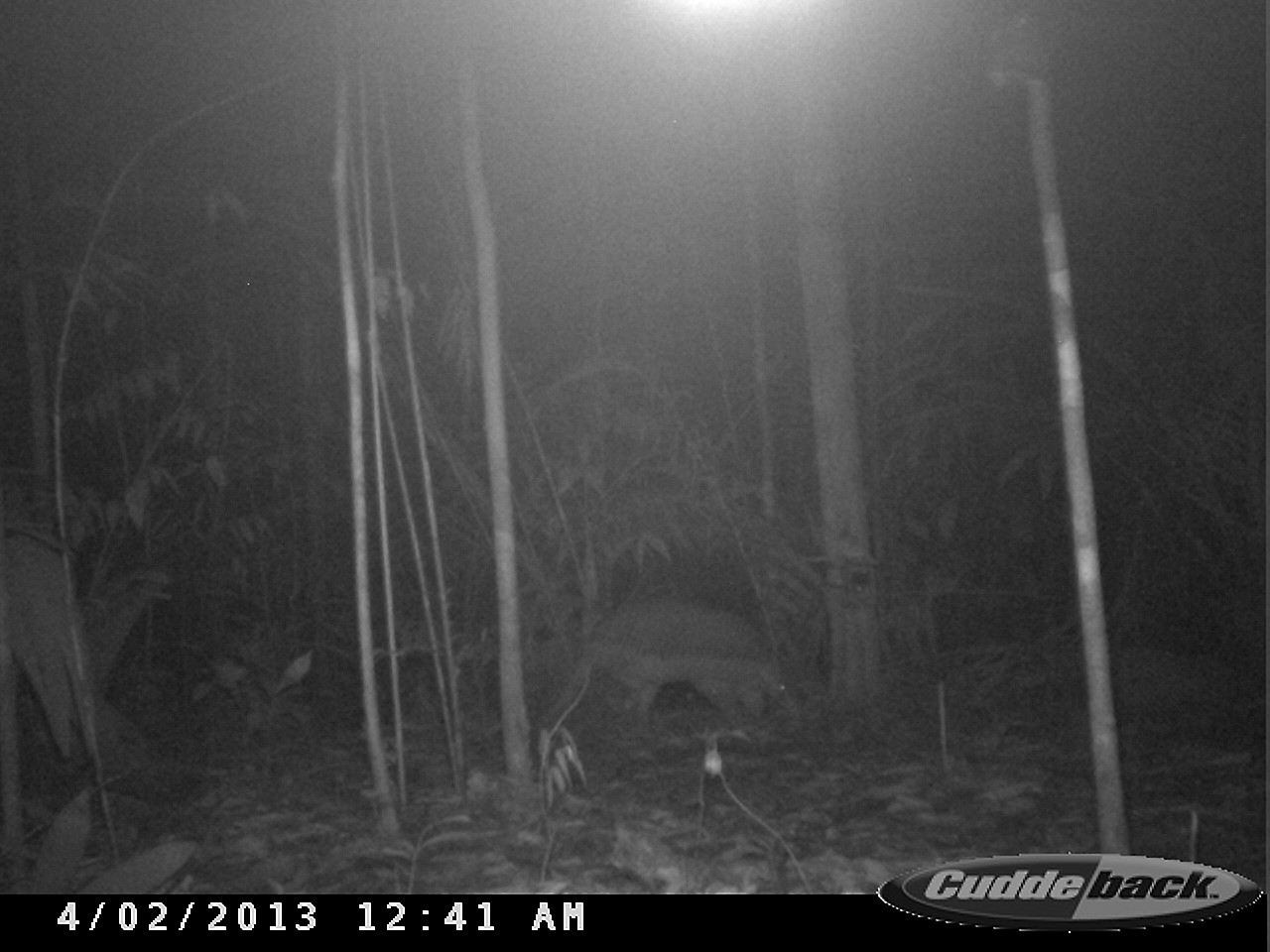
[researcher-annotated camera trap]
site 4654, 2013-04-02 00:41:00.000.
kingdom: Animalia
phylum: Chordata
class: Mammalia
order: Cingulata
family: Chlamyphoridae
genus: Priodontes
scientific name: Priodontes maximus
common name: giant armadillo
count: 1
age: adult